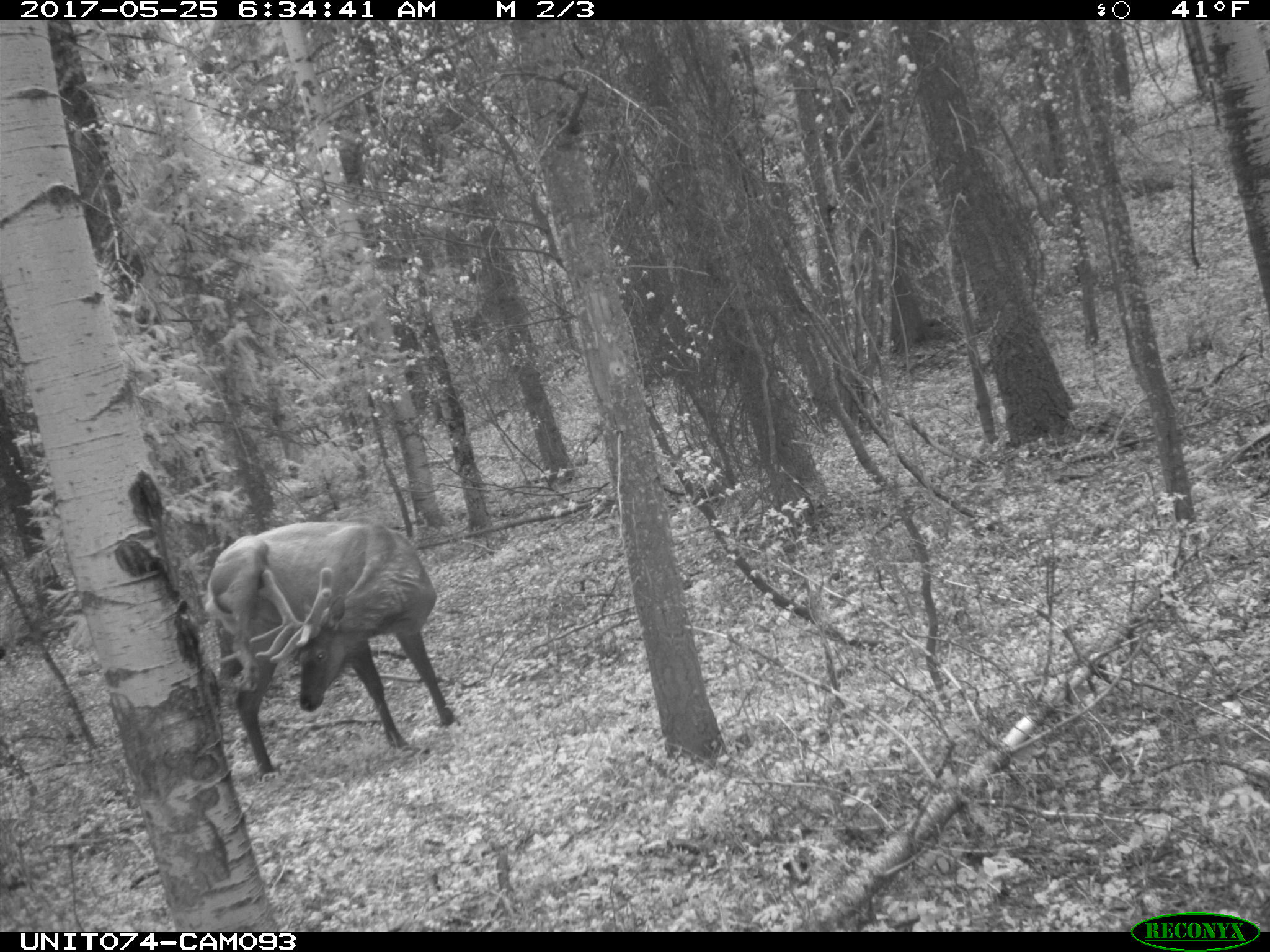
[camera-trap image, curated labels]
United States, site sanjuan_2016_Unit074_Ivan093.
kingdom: Animalia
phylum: Chordata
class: Mammalia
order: Artiodactyla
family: Cervidae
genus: Cervus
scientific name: Cervus elaphus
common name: red deer